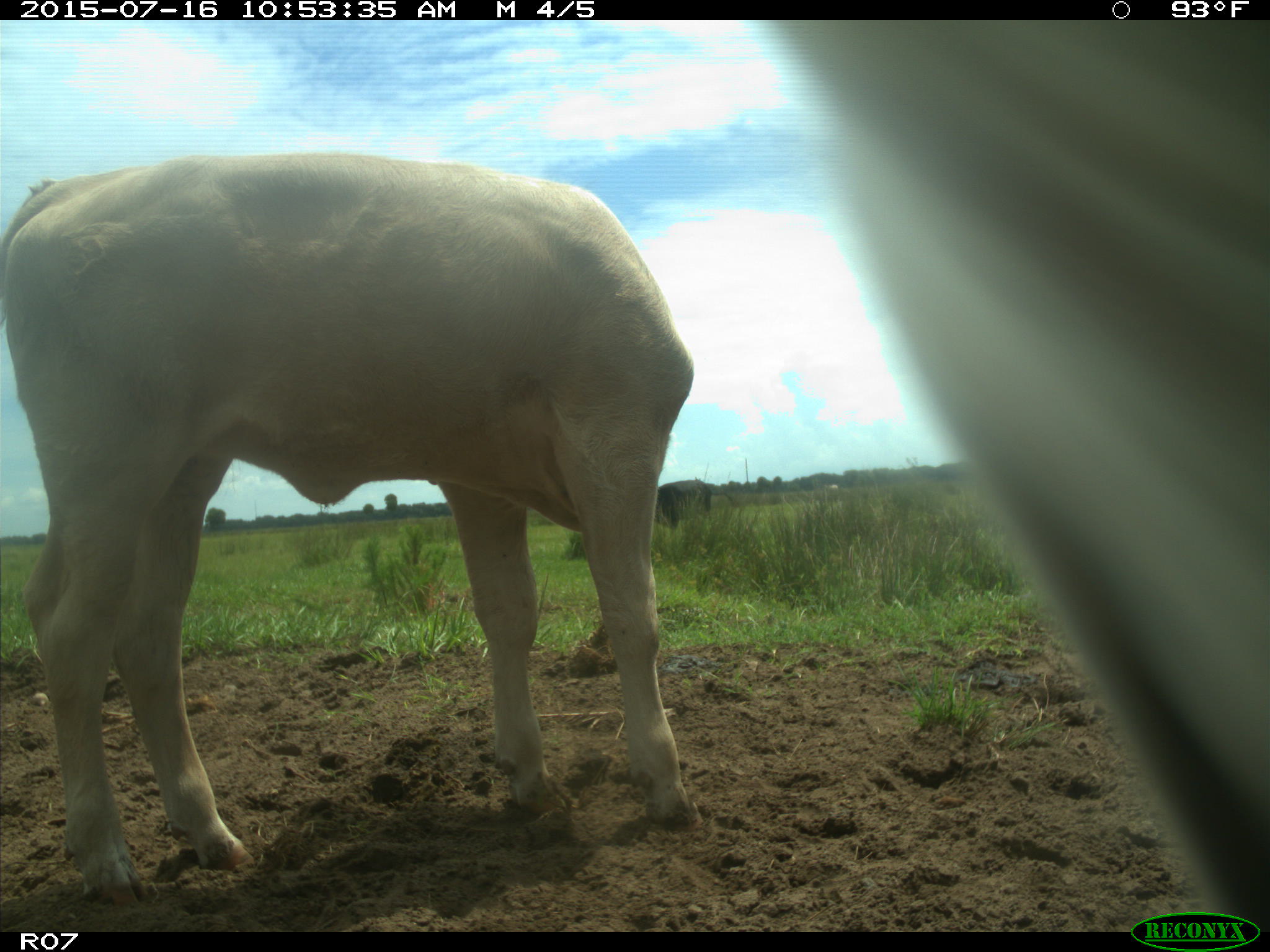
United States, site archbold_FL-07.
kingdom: Animalia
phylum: Chordata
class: Mammalia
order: Artiodactyla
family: Bovidae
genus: Bos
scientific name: Bos taurus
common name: domestic cow